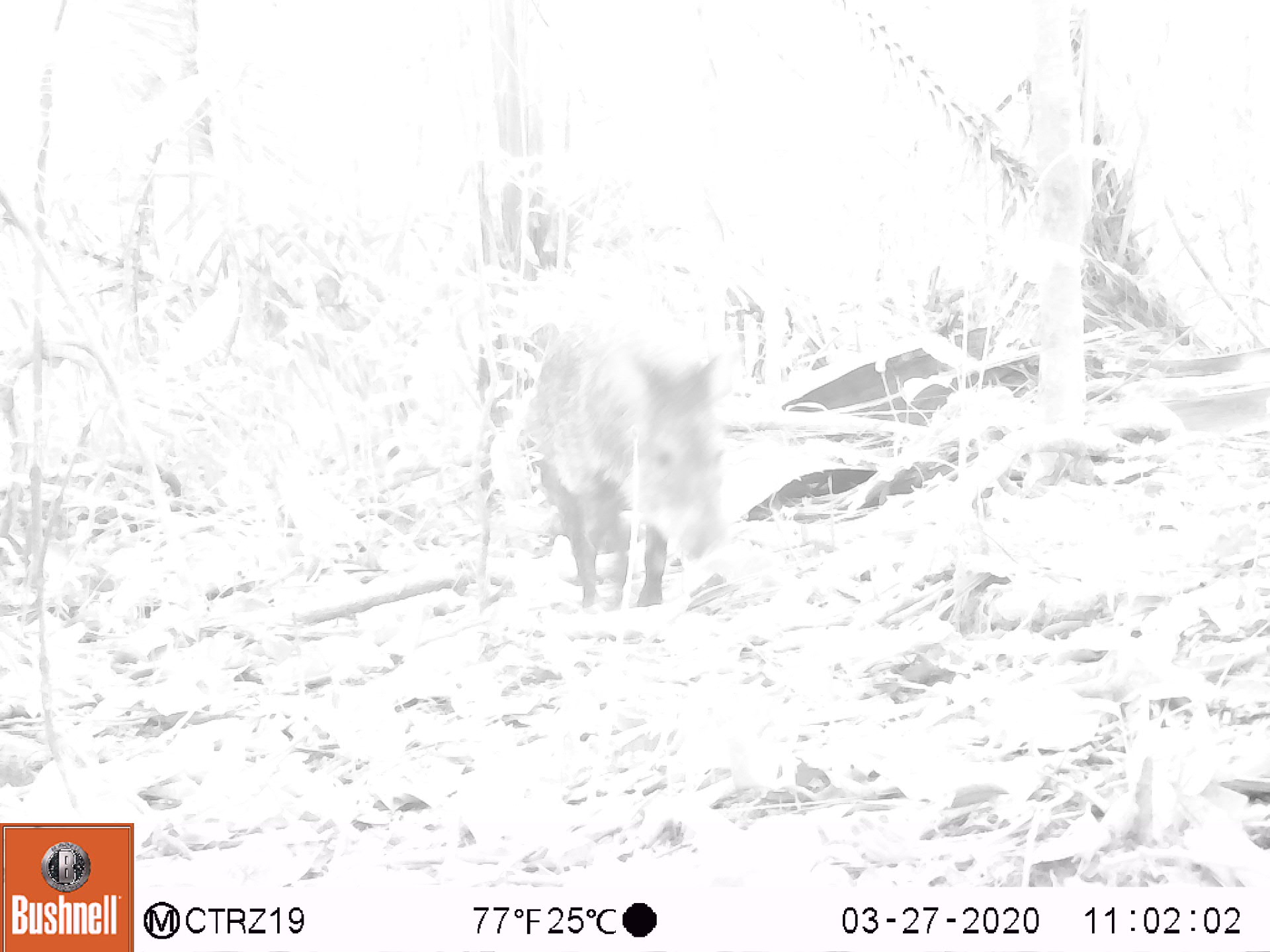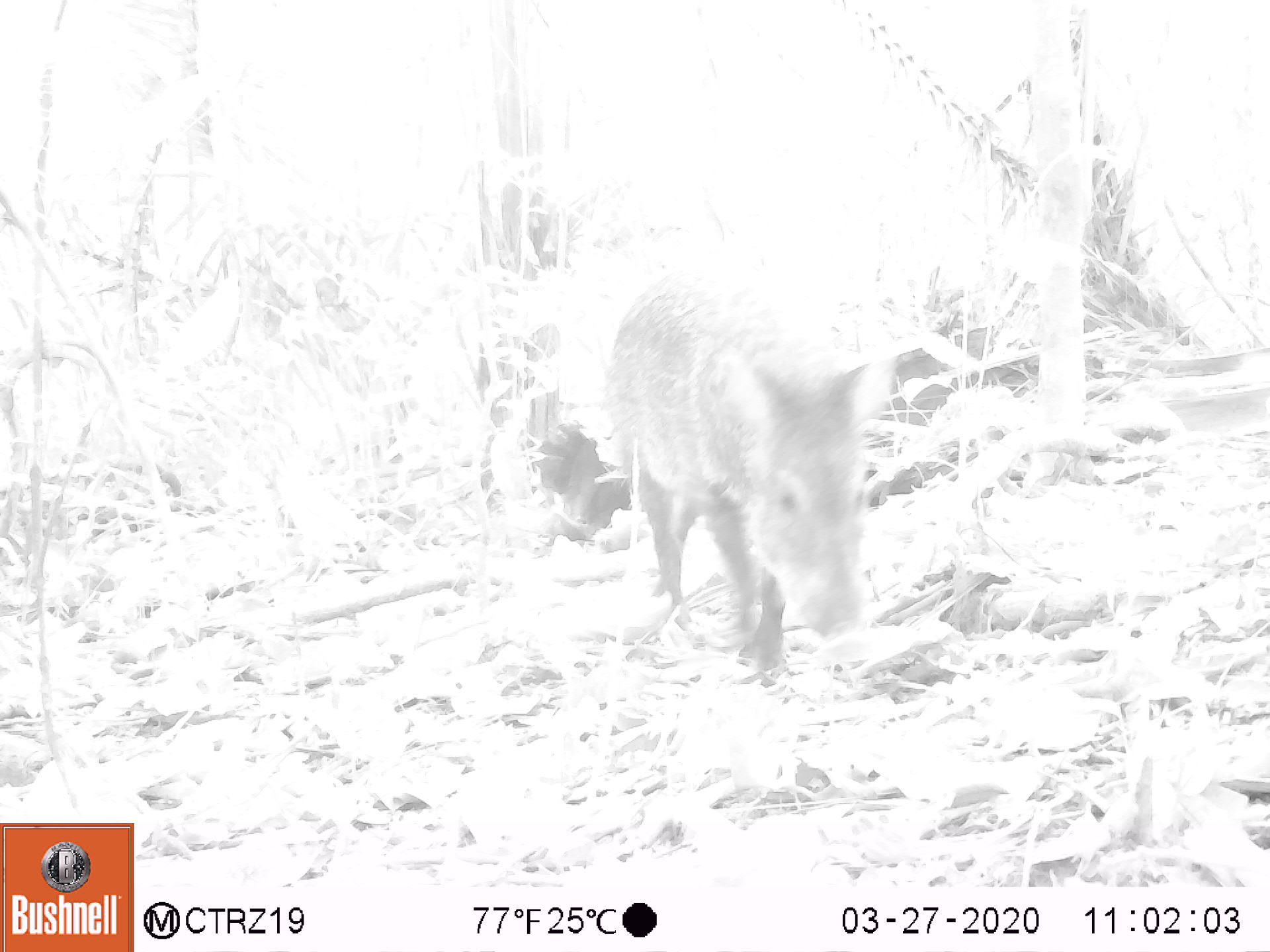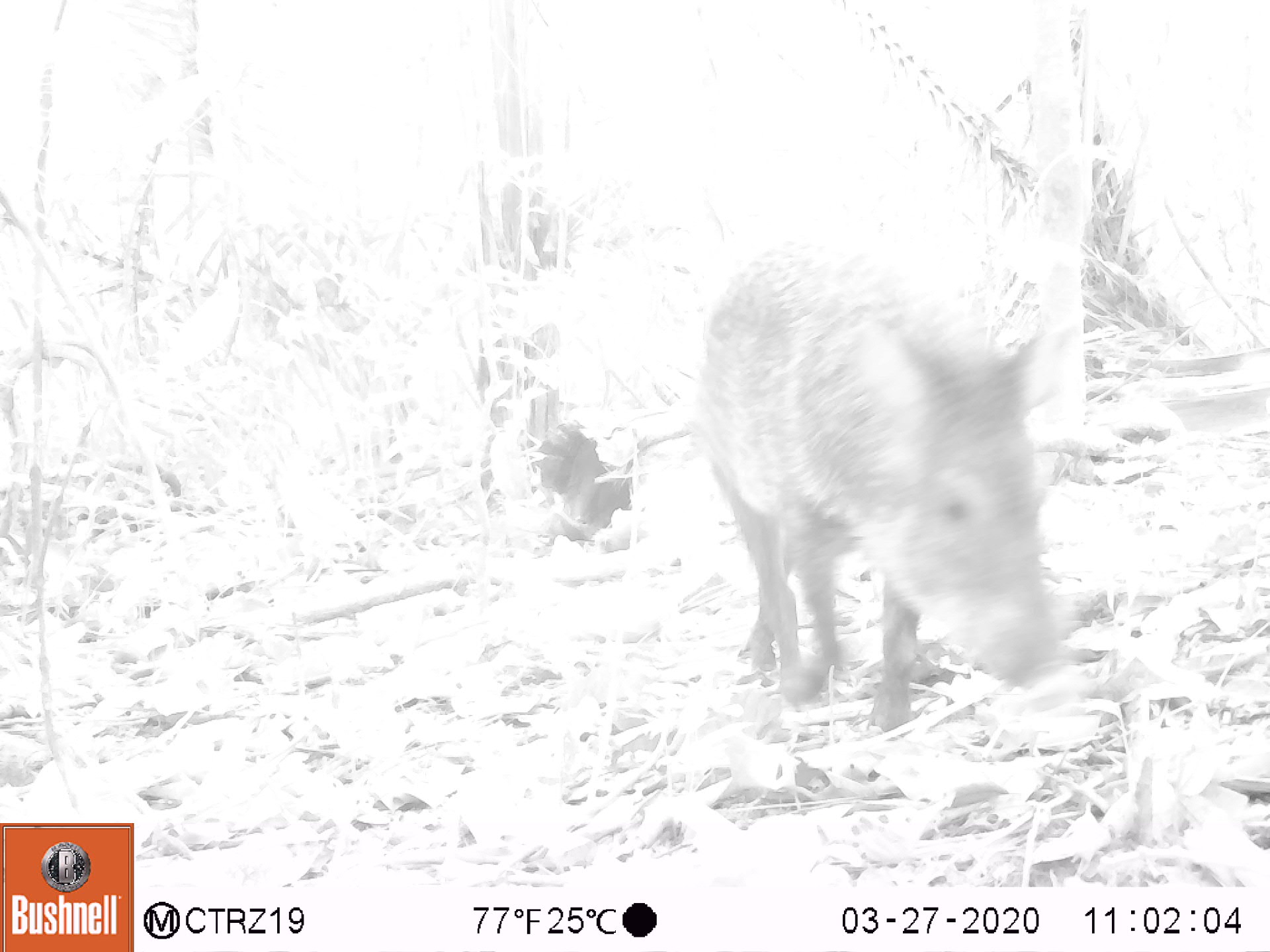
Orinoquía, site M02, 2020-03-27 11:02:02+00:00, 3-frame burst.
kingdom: Animalia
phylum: Chordata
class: Mammalia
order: Artiodactyla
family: Tayassuidae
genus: Pecari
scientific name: Pecari tajacu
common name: collared peccary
Collared peccary (Pecari tajacu).